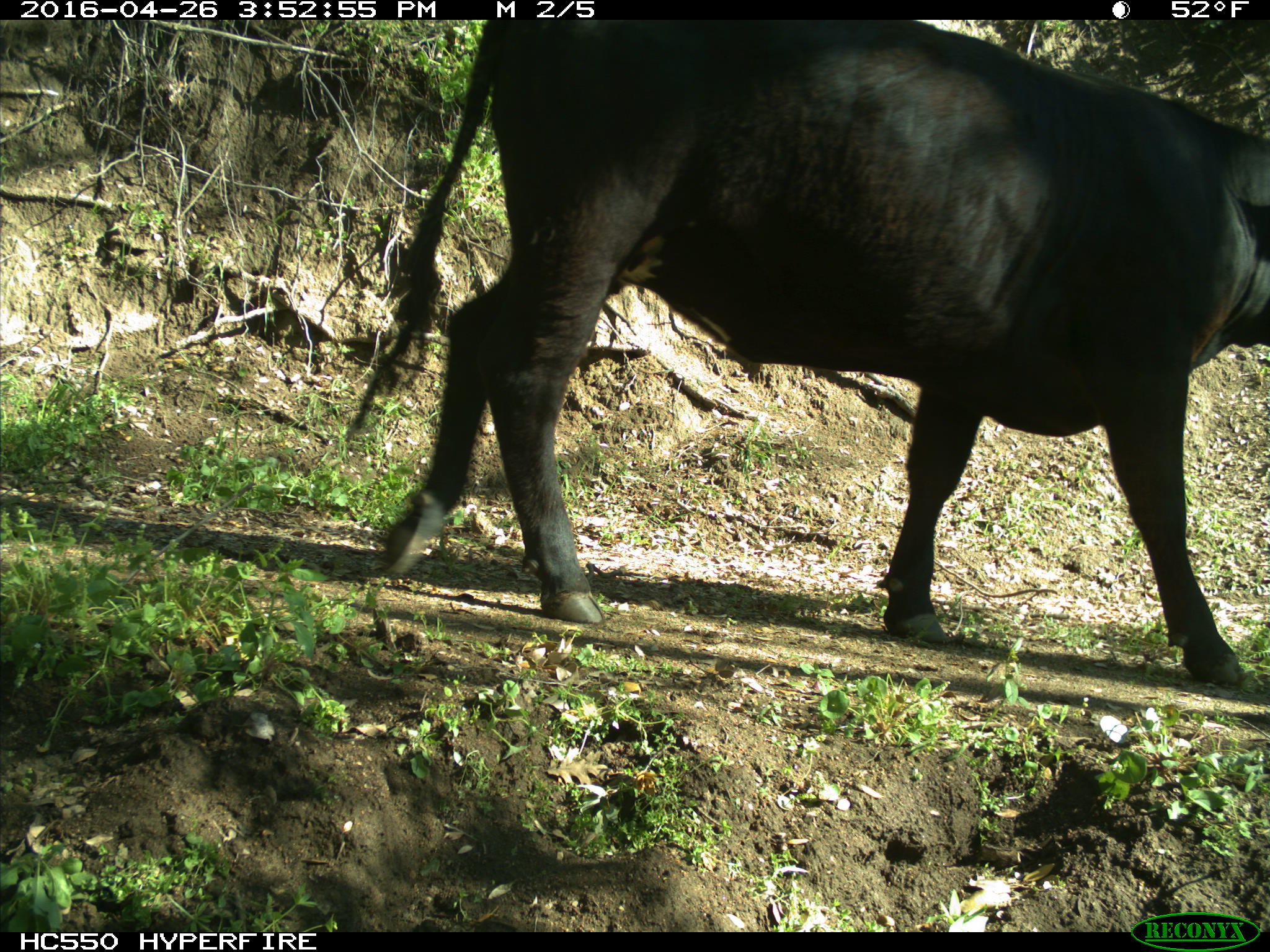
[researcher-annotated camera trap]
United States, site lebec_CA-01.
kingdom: Animalia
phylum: Chordata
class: Mammalia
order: Artiodactyla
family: Bovidae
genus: Bos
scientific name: Bos taurus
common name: domestic cow